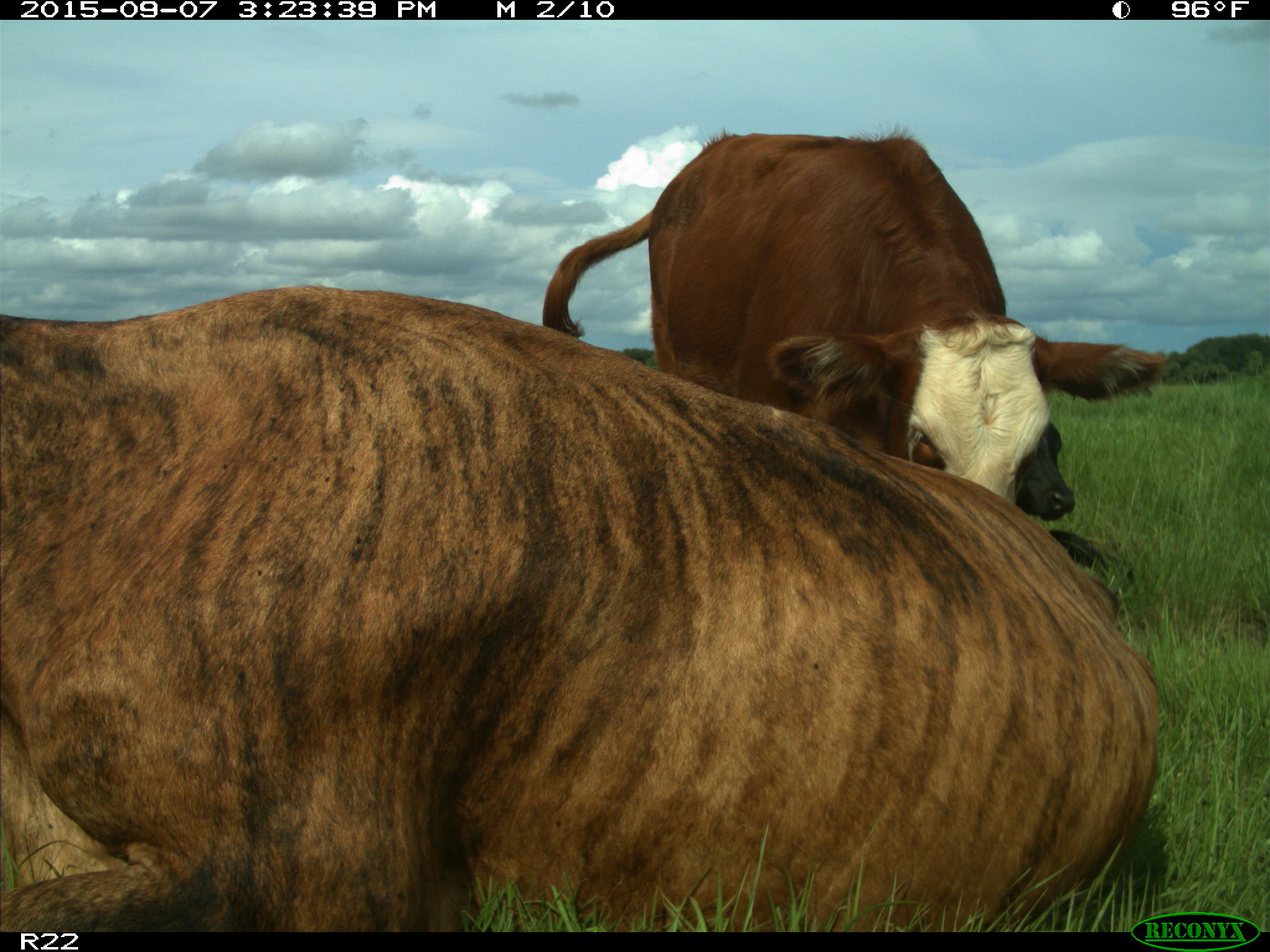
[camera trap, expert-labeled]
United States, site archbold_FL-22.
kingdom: Animalia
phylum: Chordata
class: Mammalia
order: Artiodactyla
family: Bovidae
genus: Bos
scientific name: Bos taurus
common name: domestic cow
Bos taurus (domestic cow).